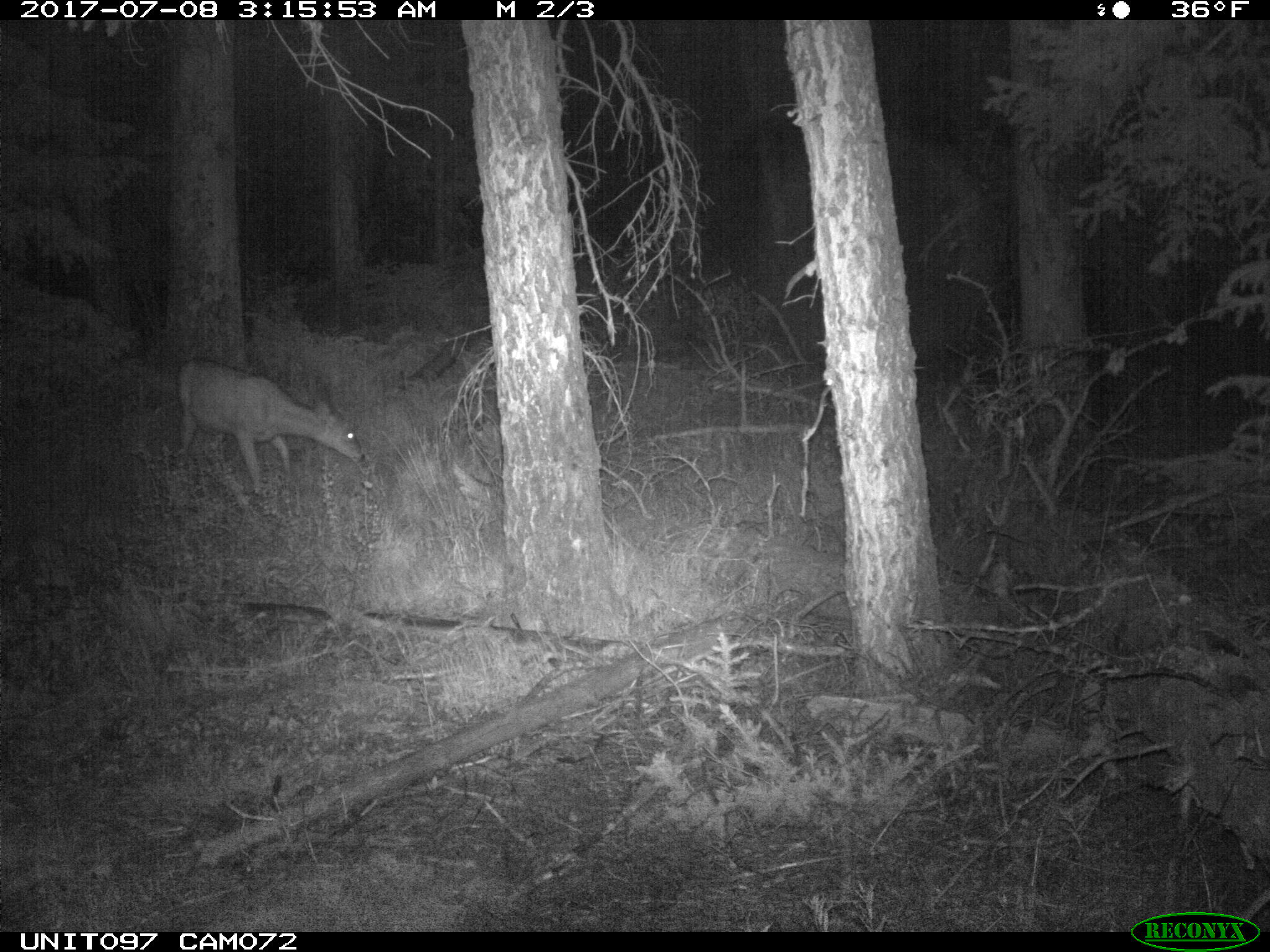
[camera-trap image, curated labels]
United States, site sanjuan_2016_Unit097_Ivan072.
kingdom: Animalia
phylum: Chordata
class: Mammalia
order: Artiodactyla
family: Cervidae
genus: Odocoileus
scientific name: Odocoileus hemionus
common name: mule deer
Odocoileus hemionus (mule deer).